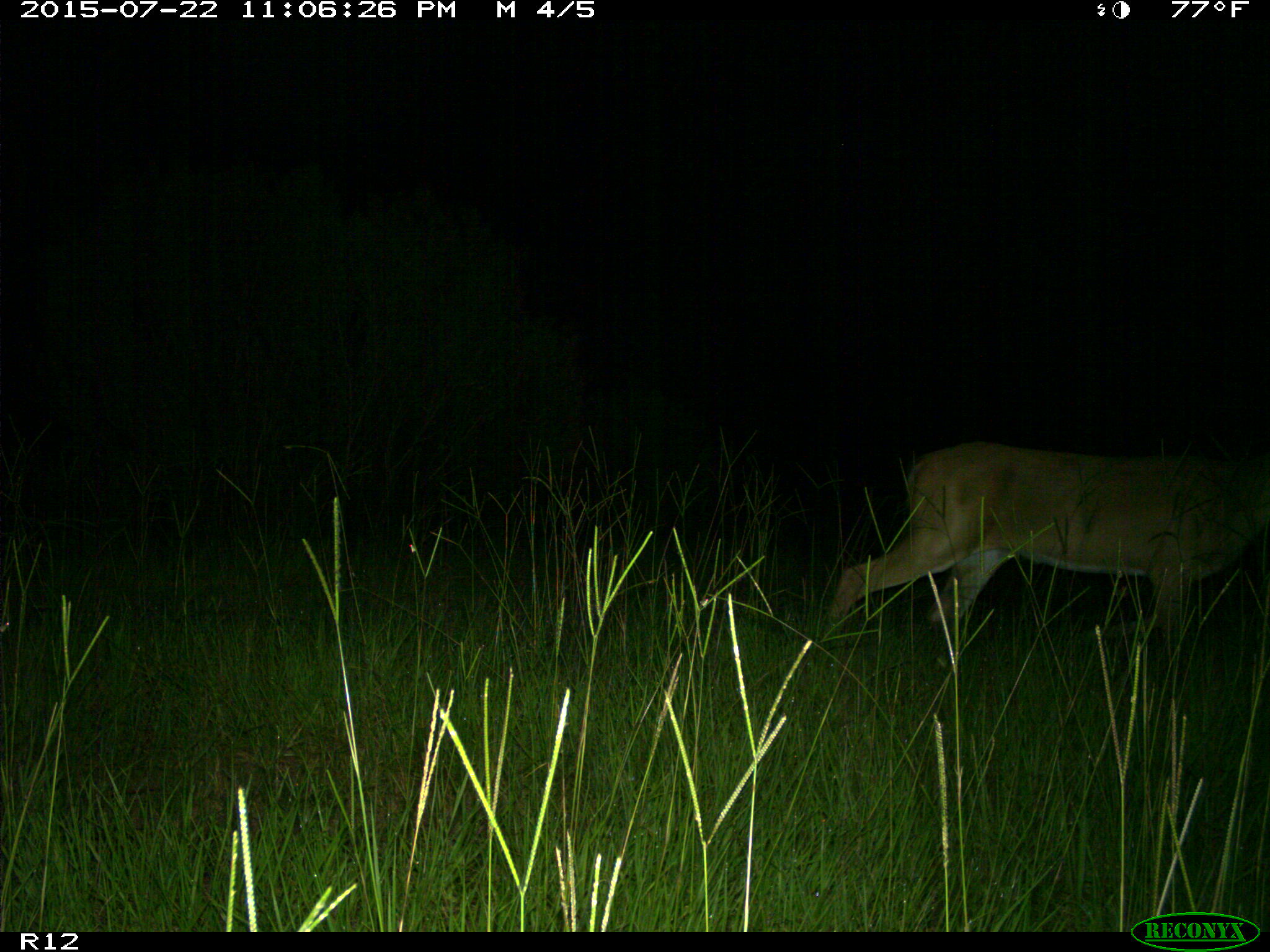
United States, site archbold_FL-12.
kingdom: Animalia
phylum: Chordata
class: Mammalia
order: Artiodactyla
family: Cervidae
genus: Odocoileus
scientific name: Odocoileus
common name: deer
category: unidentified deer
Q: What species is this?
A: Unidentified deer (deer) (Odocoileus).